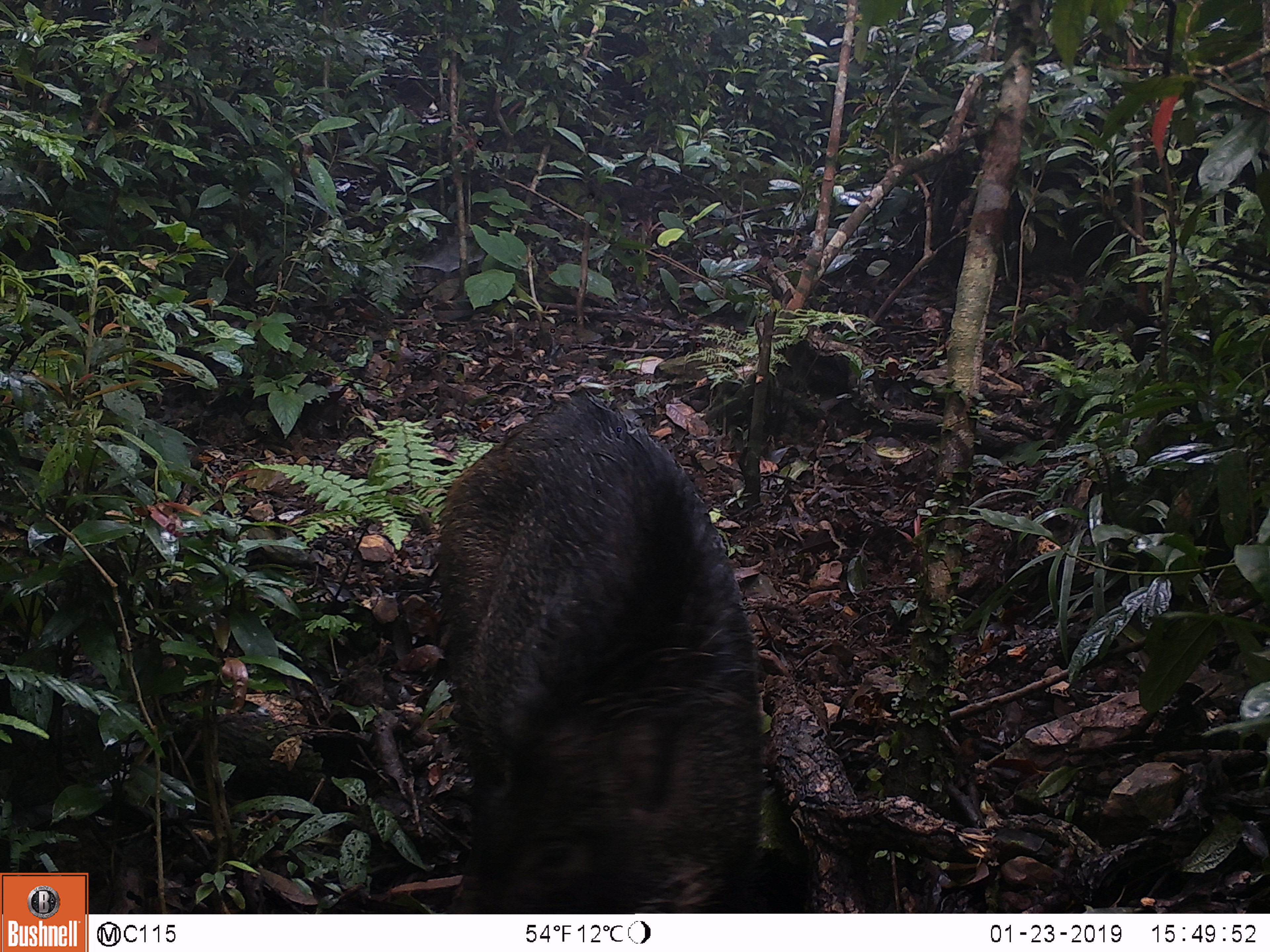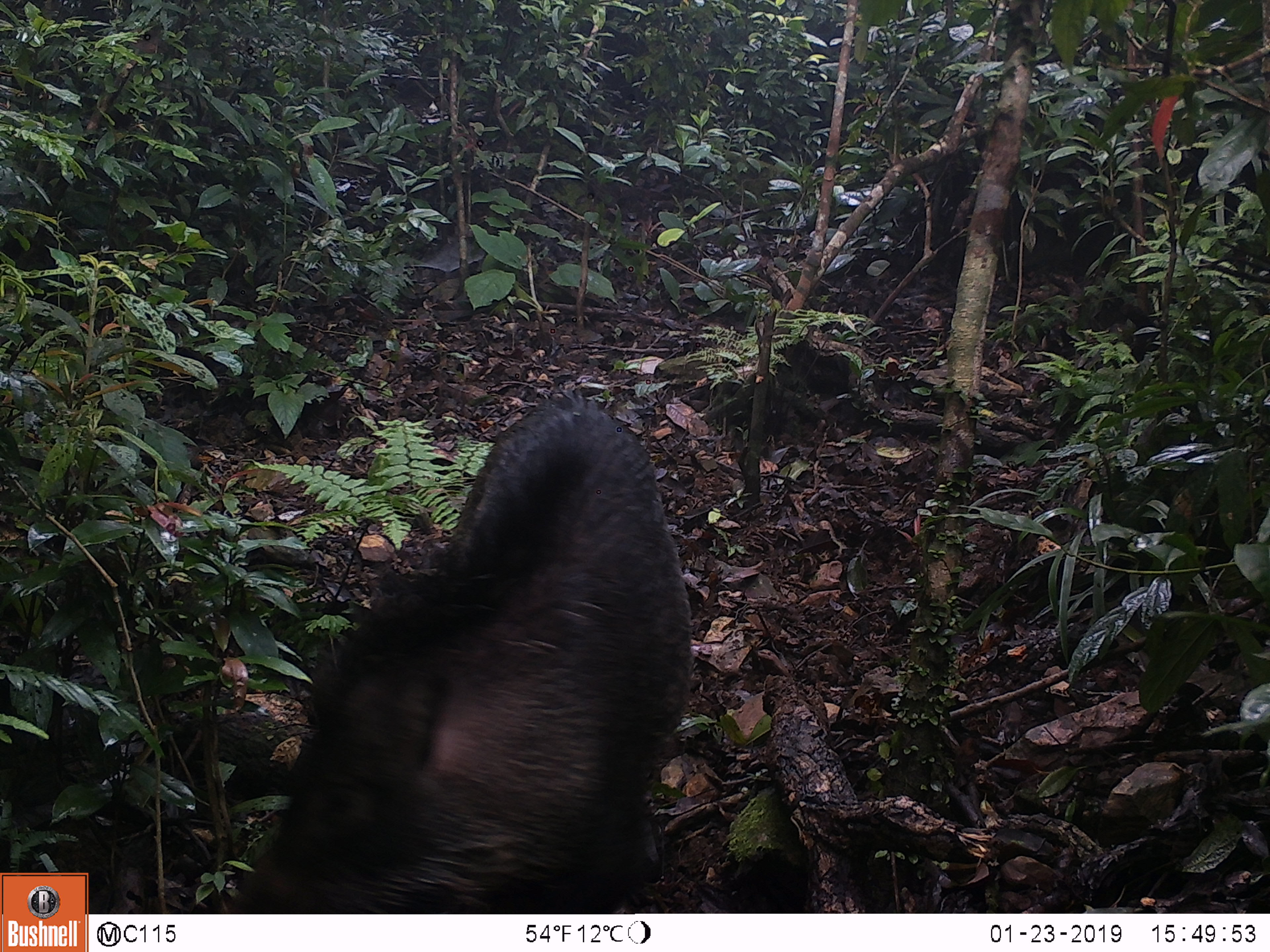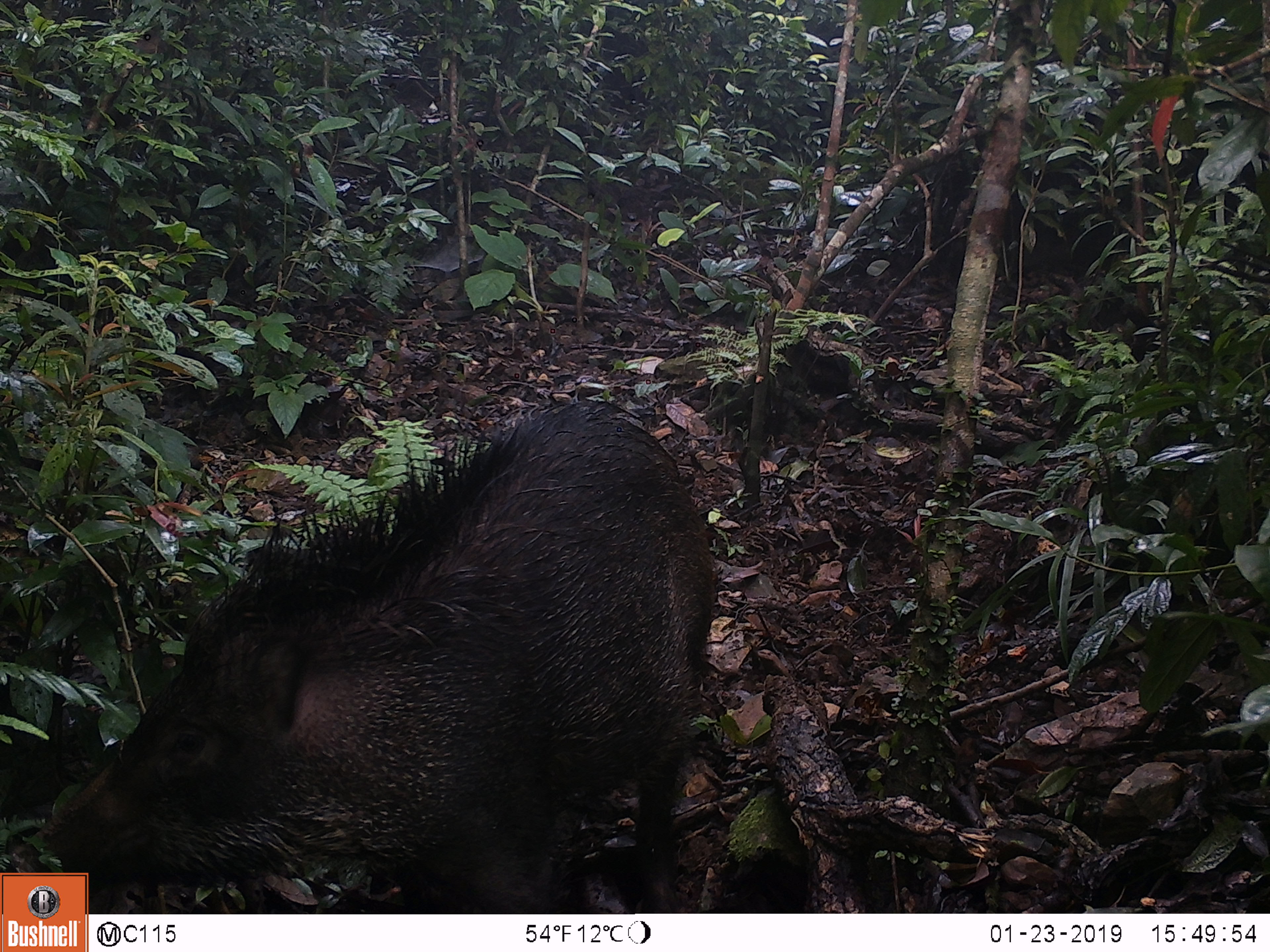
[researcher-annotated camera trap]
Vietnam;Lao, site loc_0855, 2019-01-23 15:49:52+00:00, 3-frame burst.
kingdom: Animalia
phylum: Chordata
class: Mammalia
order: Artiodactyla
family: Suidae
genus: Sus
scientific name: Sus scrofa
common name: eurasian wild pig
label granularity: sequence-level